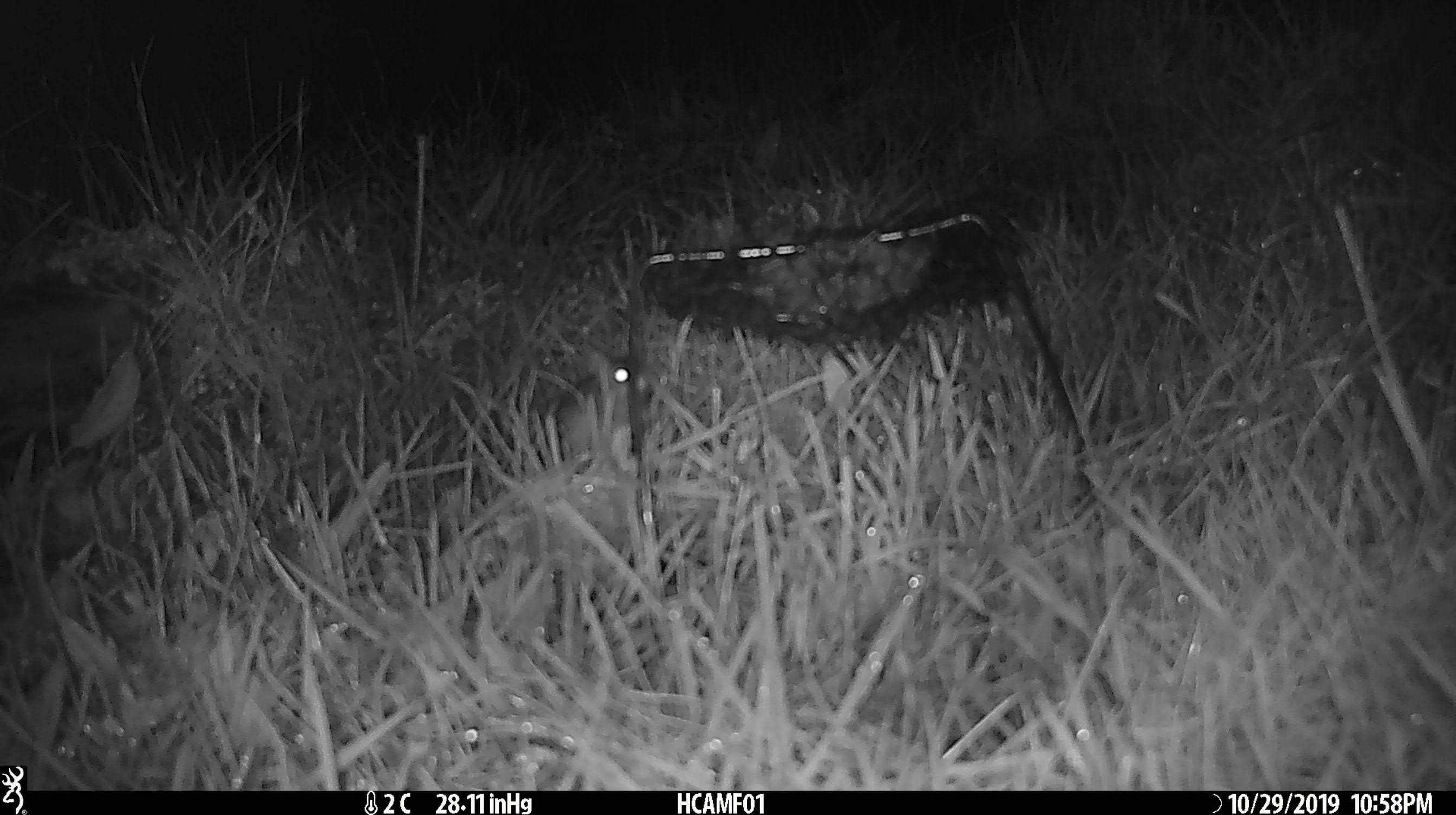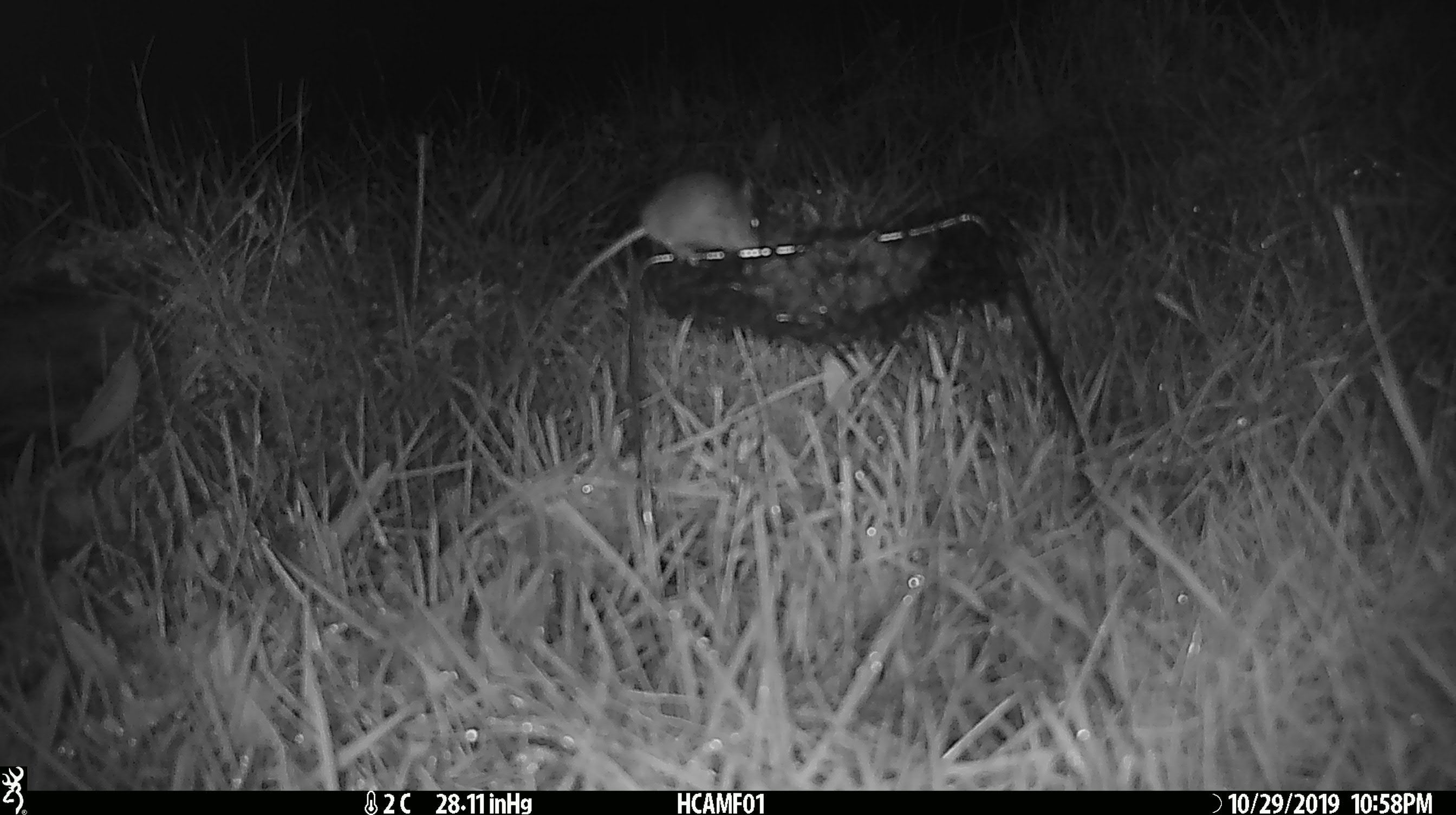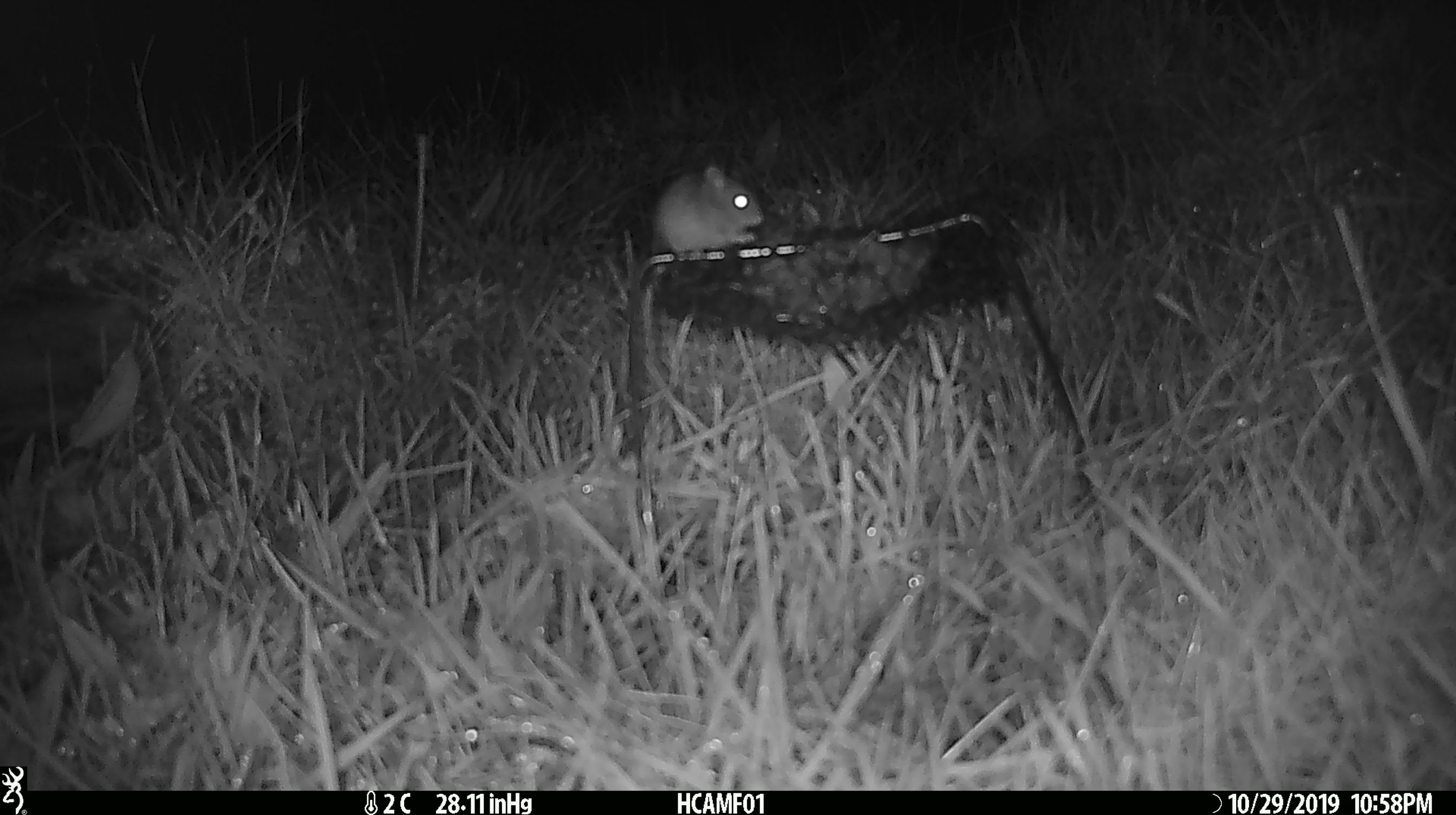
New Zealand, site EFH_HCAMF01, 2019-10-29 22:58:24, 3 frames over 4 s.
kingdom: Animalia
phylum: Chordata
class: Mammalia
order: Rodentia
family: Muridae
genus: Mus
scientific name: Mus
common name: mouse